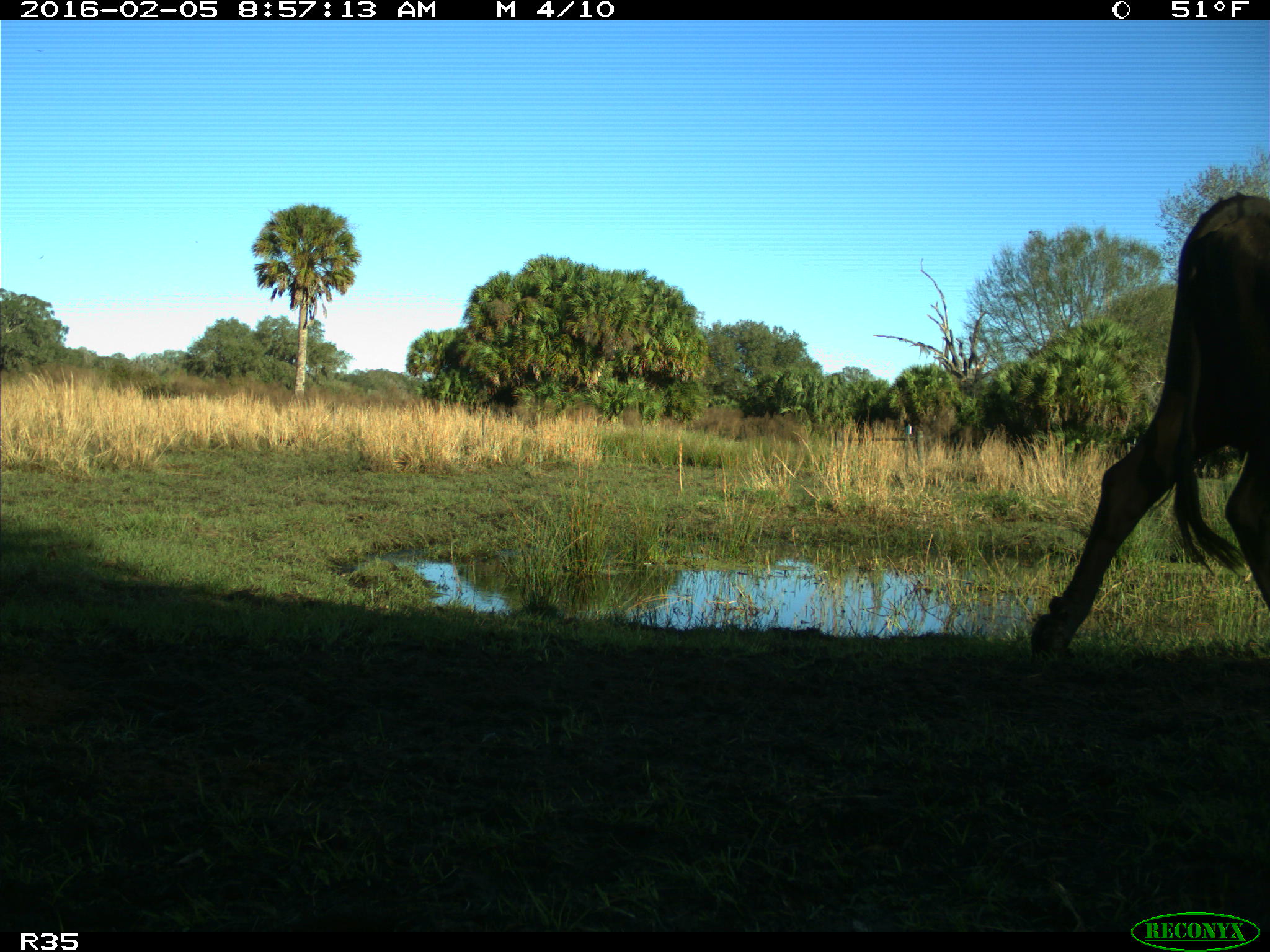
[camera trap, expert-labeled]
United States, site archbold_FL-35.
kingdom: Animalia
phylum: Chordata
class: Mammalia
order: Artiodactyla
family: Bovidae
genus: Bos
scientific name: Bos taurus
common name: domestic cow